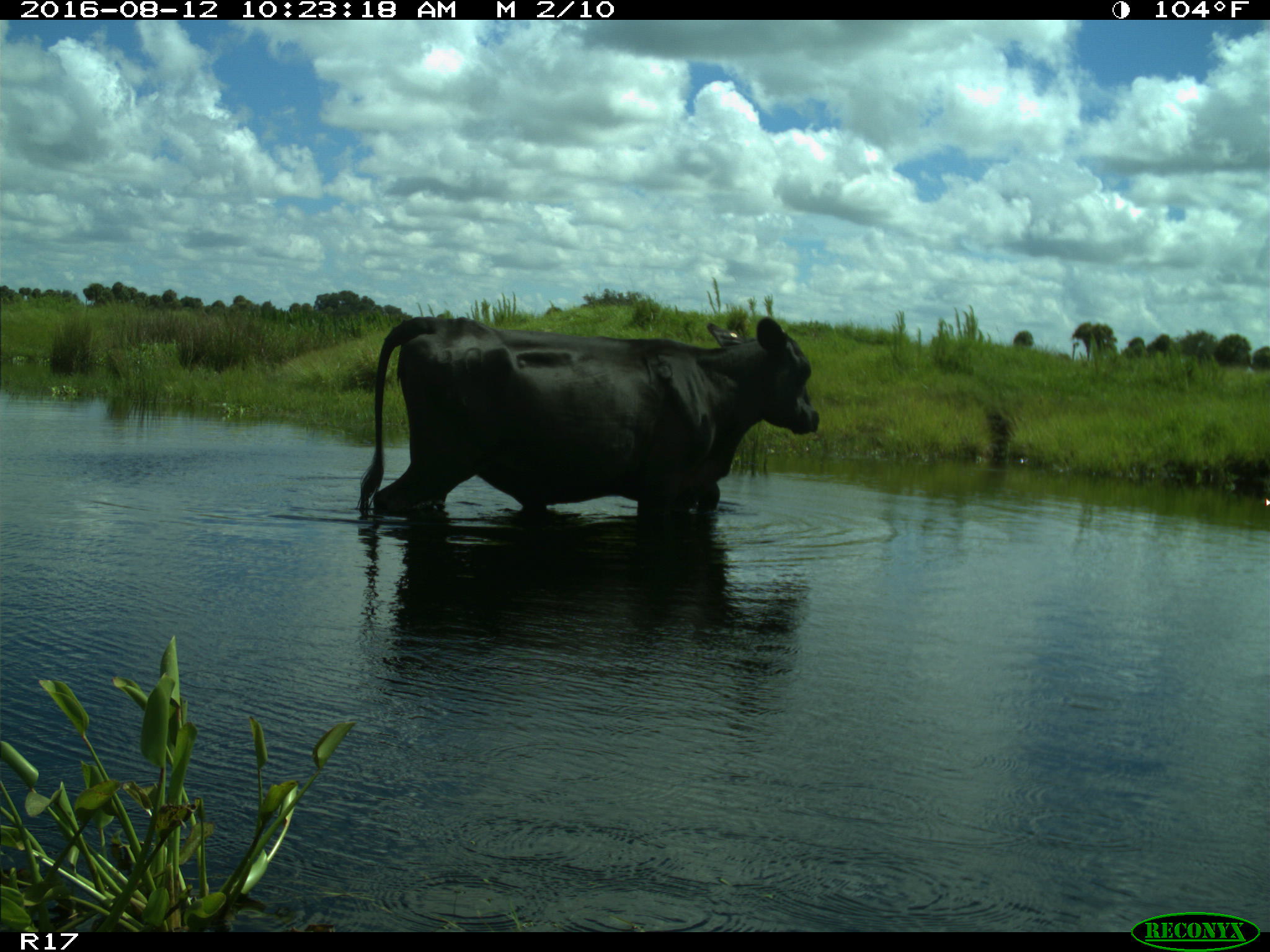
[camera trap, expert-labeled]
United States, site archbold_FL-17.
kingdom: Animalia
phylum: Chordata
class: Mammalia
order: Artiodactyla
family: Bovidae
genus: Bos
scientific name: Bos taurus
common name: domestic cow